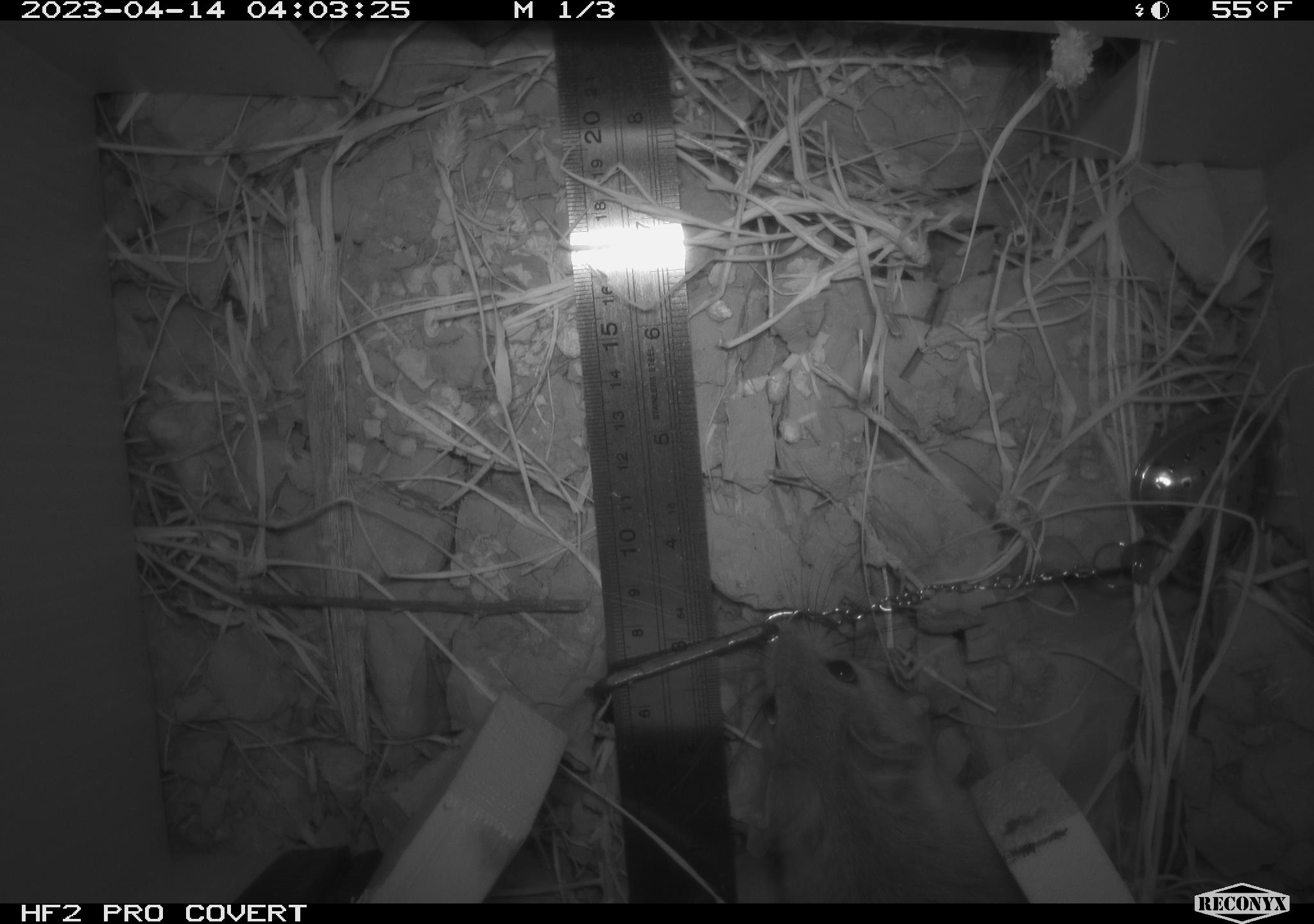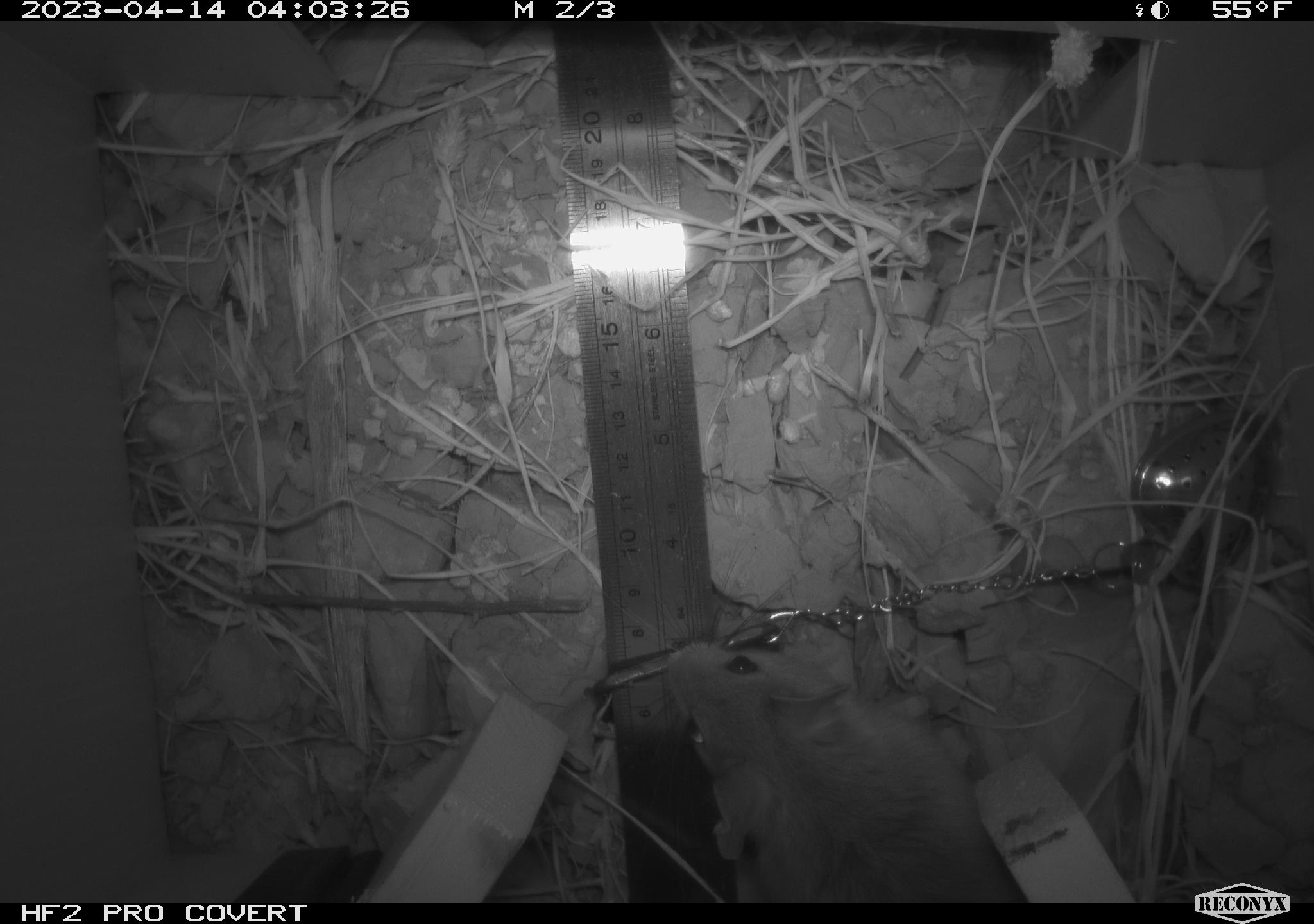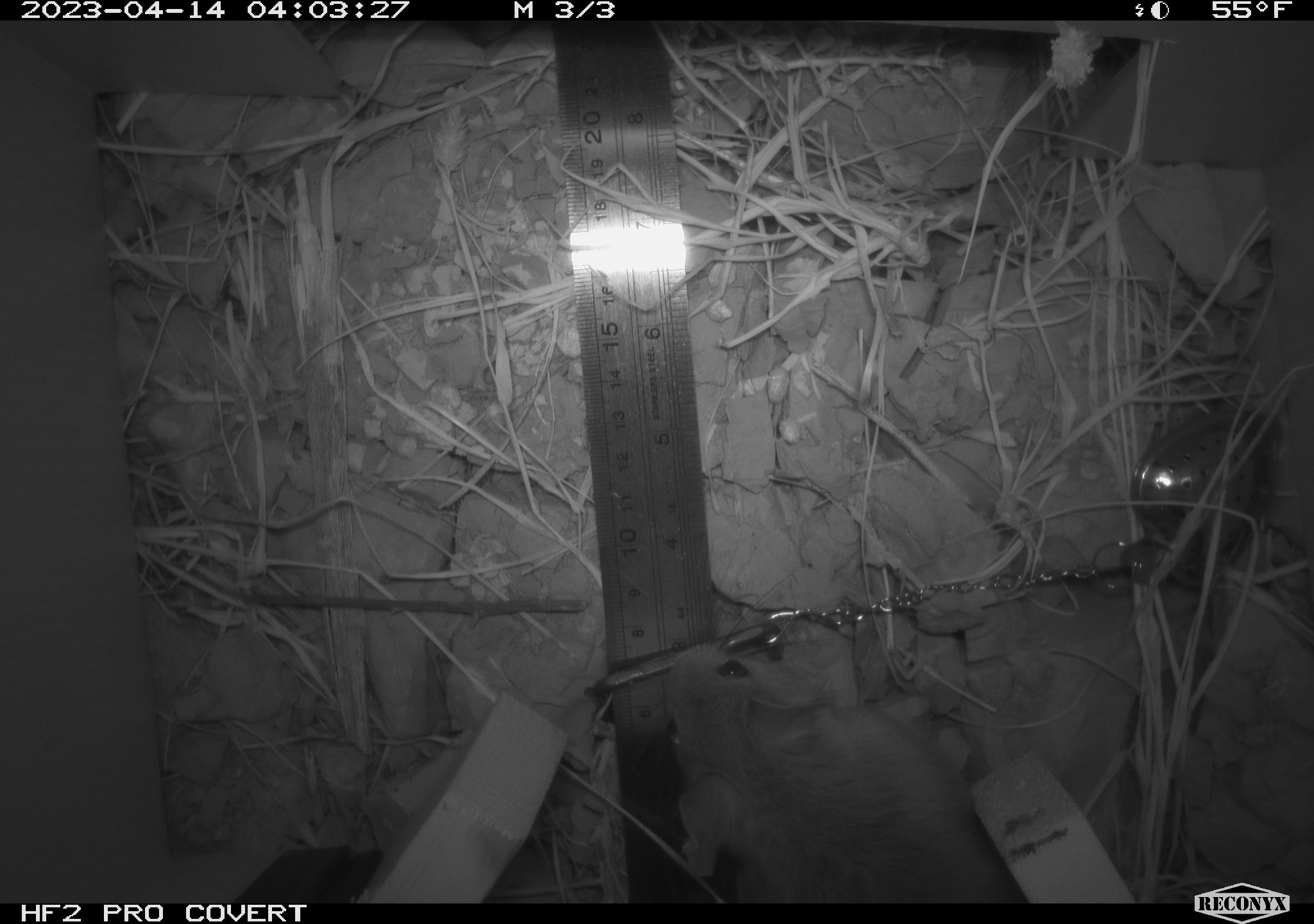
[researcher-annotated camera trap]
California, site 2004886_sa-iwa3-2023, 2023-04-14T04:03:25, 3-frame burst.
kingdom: Animalia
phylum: Chordata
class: Mammalia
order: Rodentia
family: Cricetidae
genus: Neotoma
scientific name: Neotoma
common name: pack rat or woodrat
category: neotoma species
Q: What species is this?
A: Neotoma species (pack rat or woodrat) (Neotoma).